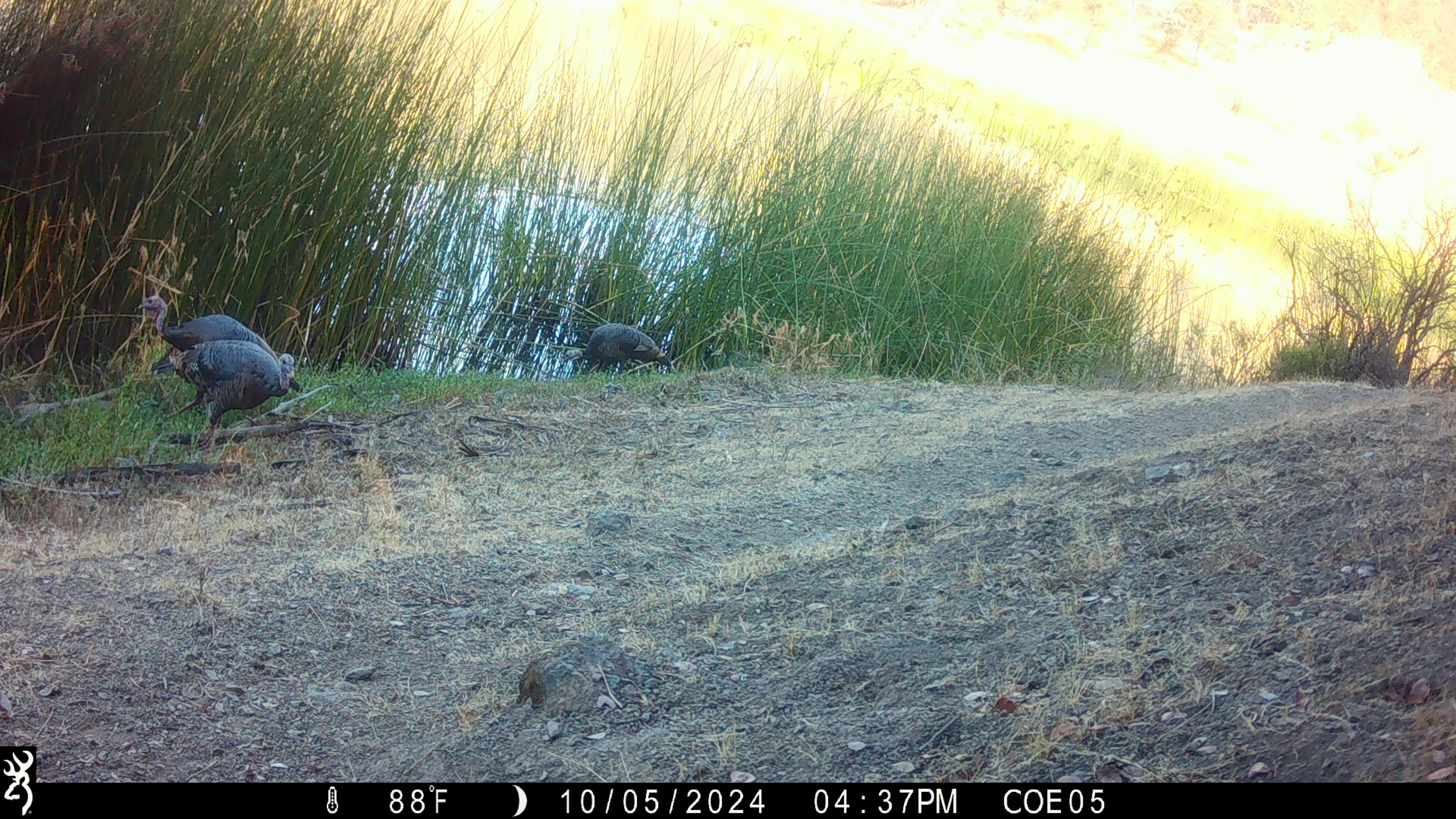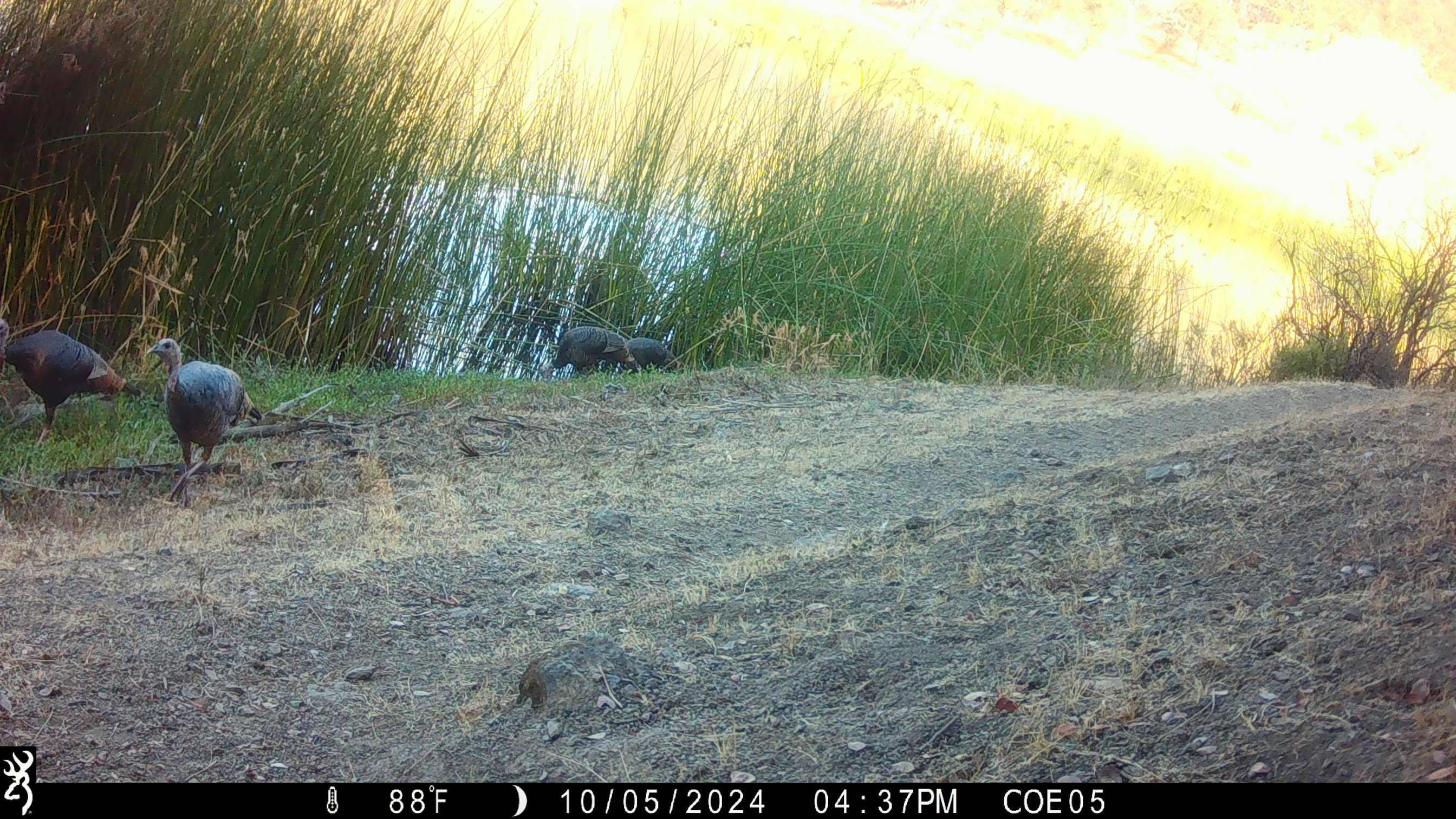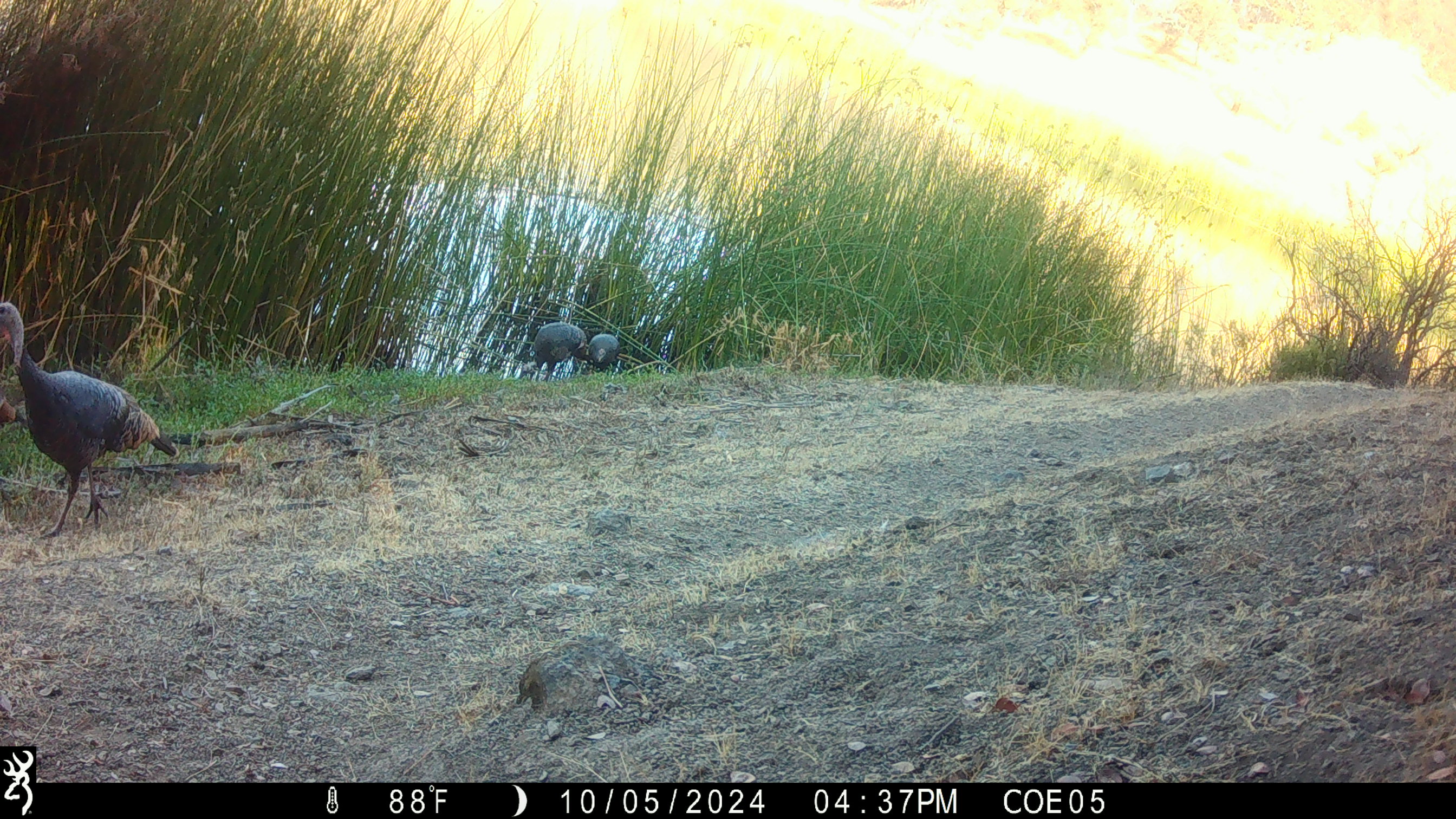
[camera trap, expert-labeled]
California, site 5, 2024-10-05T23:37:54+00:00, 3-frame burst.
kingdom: Animalia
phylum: Chordata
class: Aves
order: Galliformes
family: Phasianidae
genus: Meleagris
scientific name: Meleagris gallopavo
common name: turkey